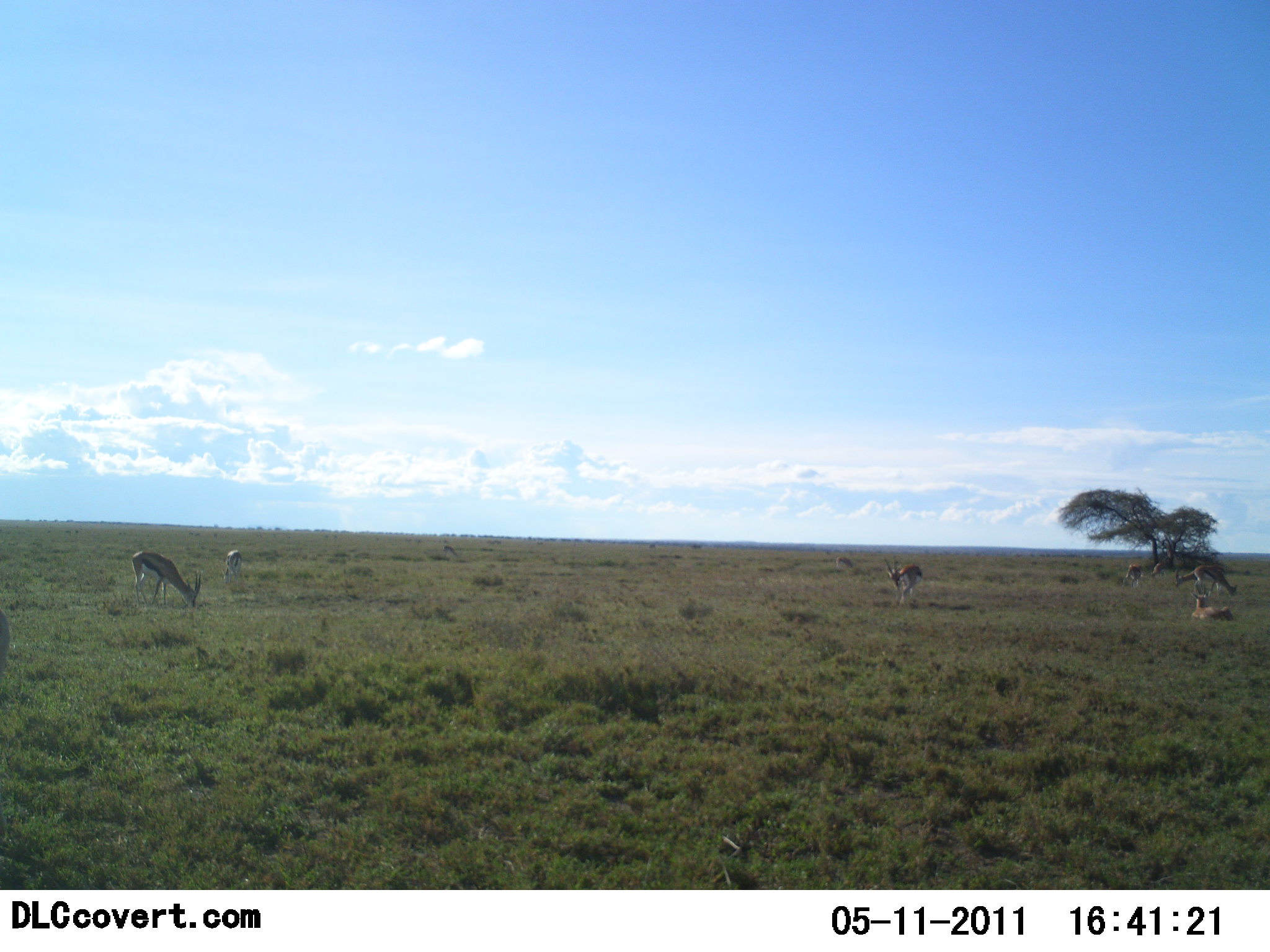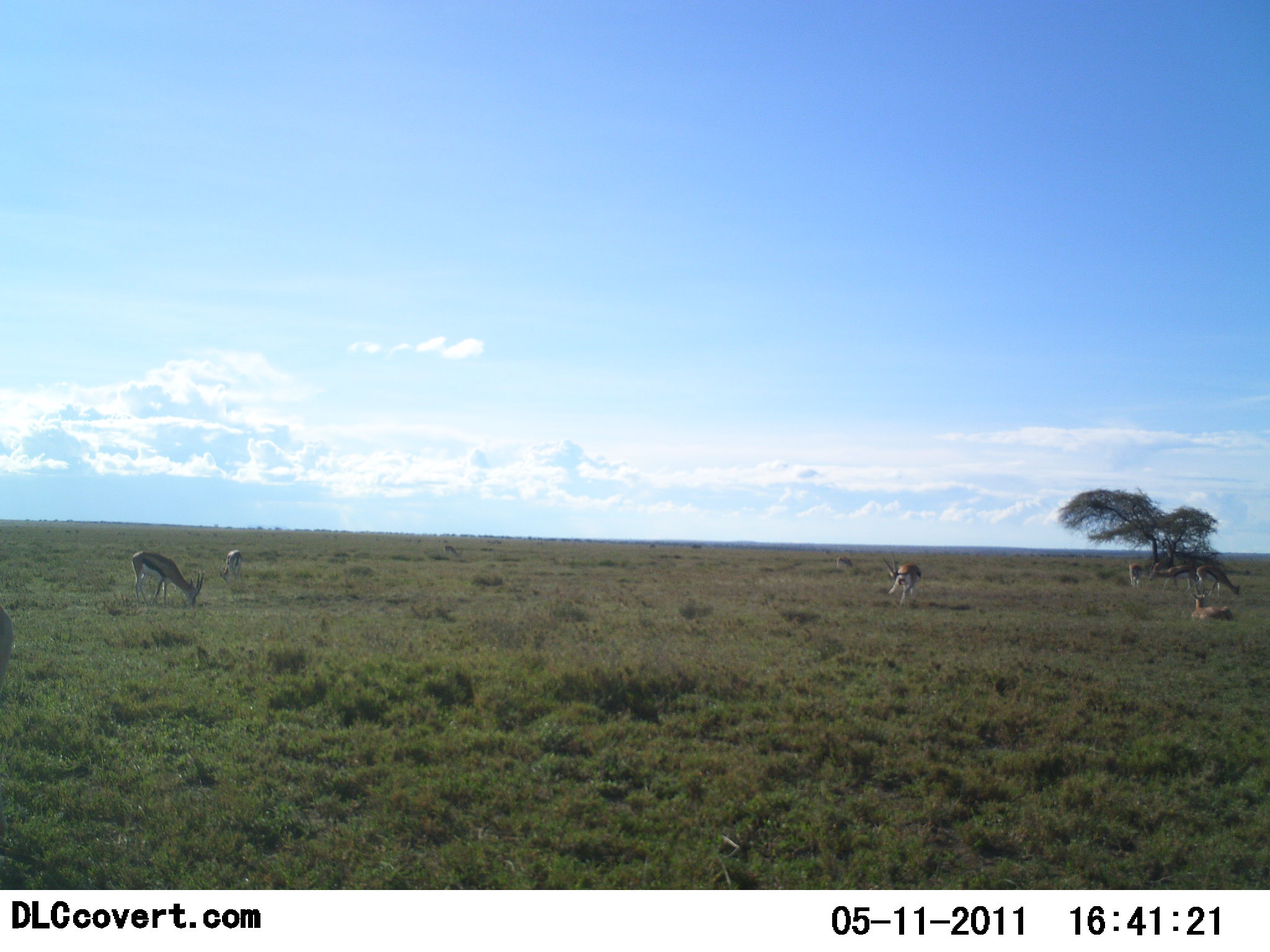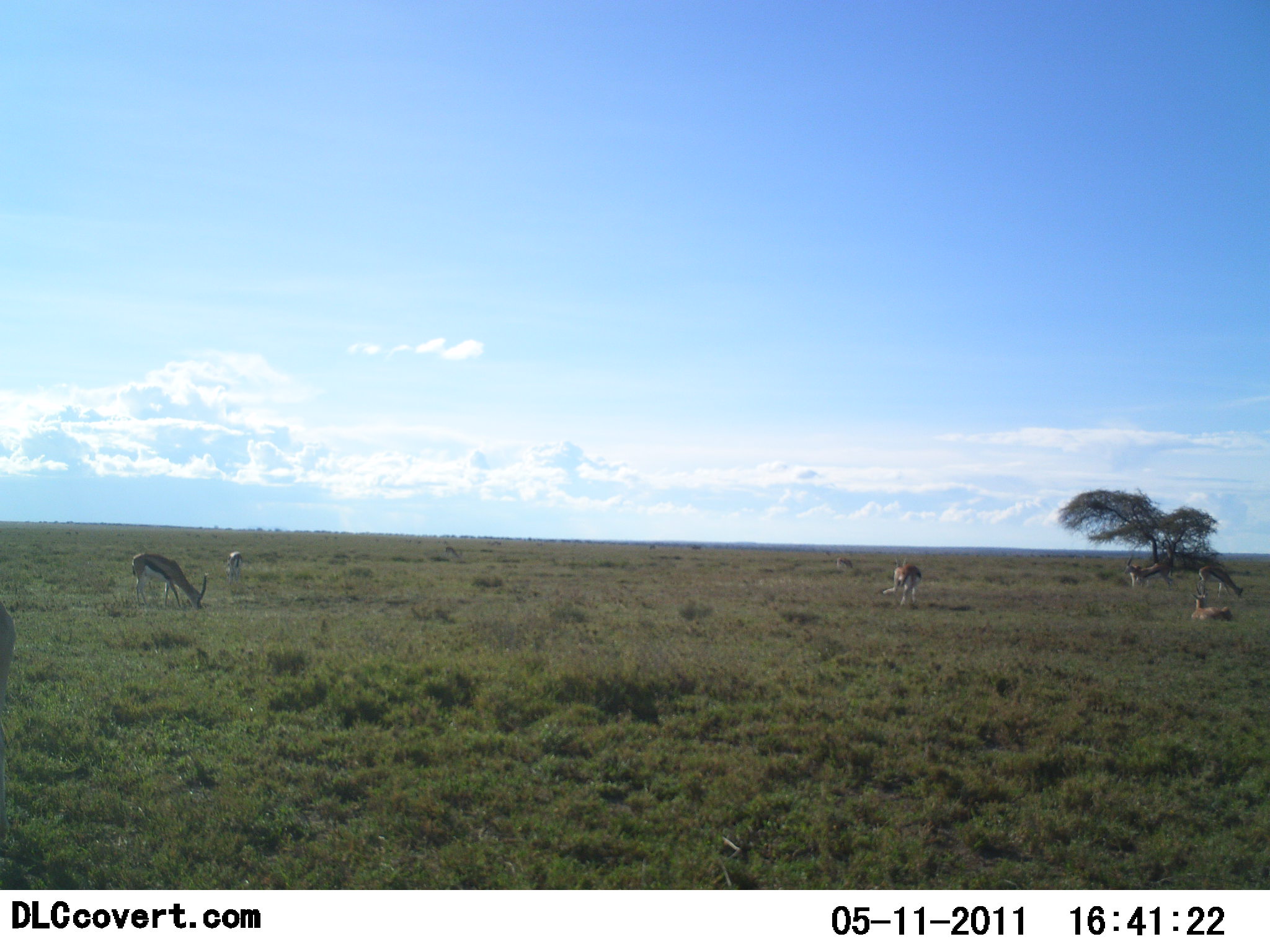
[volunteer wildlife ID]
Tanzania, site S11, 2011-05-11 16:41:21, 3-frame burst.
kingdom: Animalia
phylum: Chordata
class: Mammalia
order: Artiodactyla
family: Bovidae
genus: Eudorcas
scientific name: Eudorcas thomsonii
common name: thomson's gazelle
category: gazellethomsons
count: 6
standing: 50%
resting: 70%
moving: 30%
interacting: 10%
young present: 0%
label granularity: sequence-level